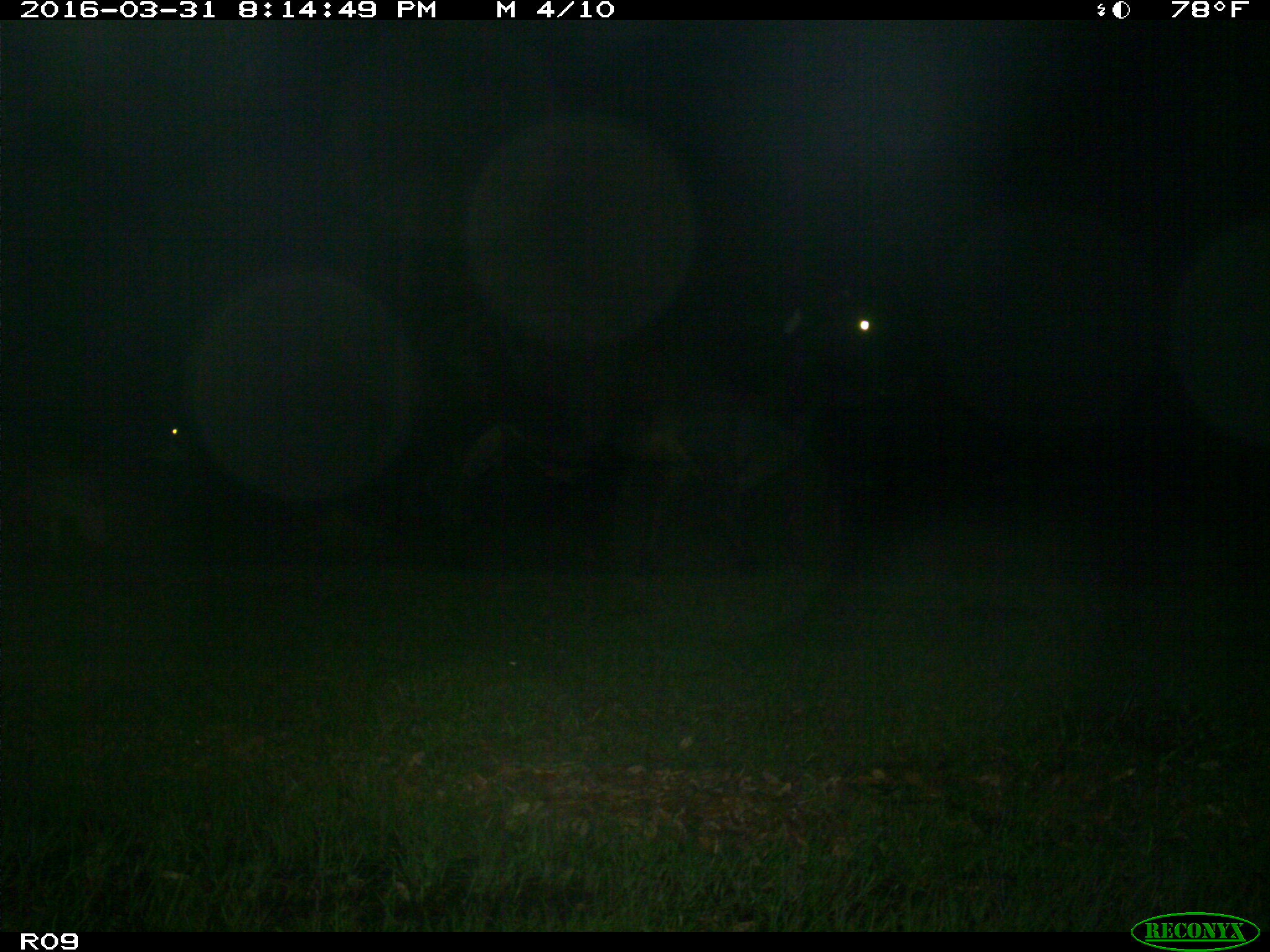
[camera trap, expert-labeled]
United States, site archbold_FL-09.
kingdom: Animalia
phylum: Chordata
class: Mammalia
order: Artiodactyla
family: Bovidae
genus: Bos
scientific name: Bos taurus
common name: domestic cow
Bos taurus (domestic cow).